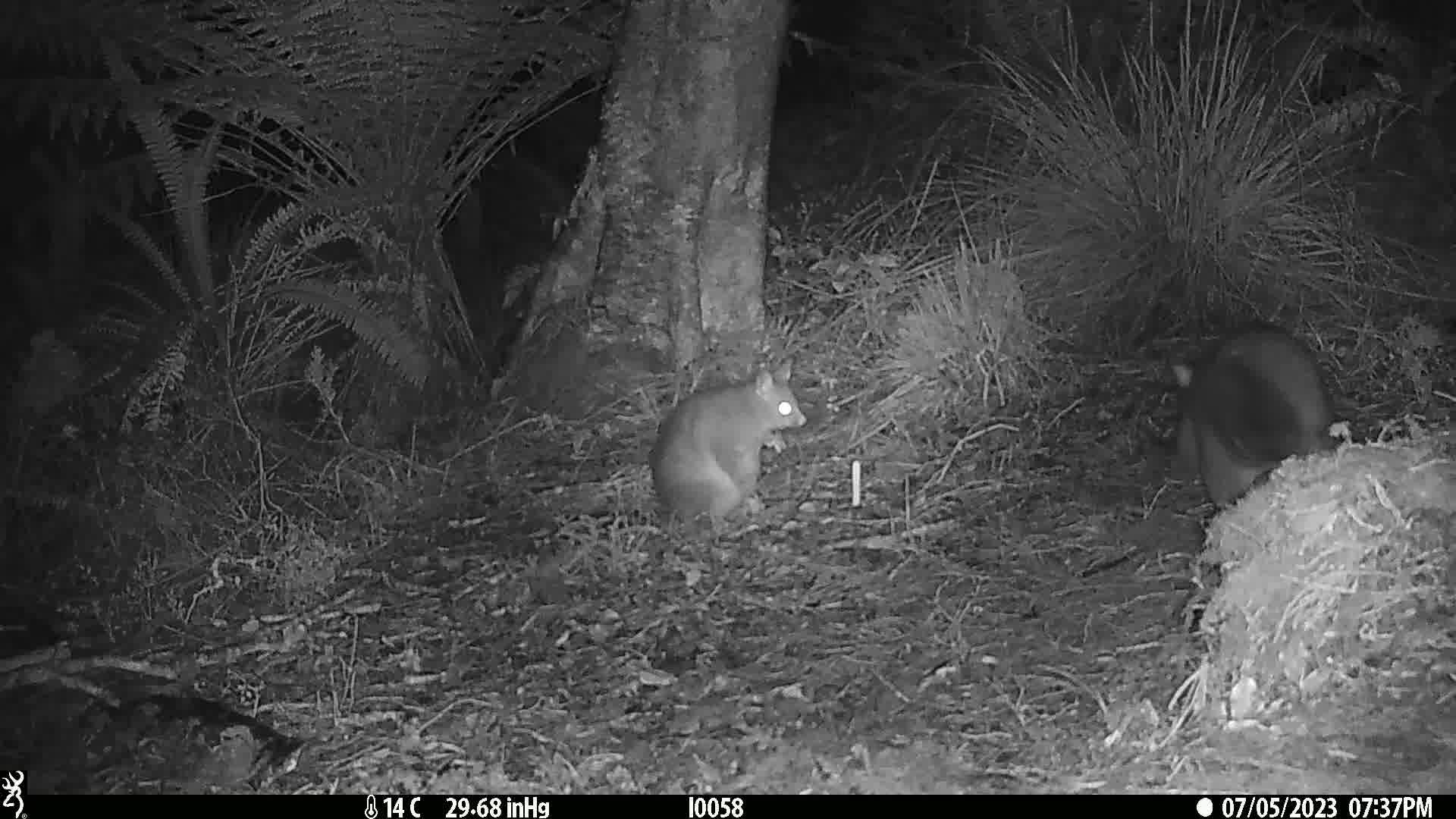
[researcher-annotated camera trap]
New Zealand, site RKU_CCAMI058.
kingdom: Animalia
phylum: Chordata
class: Mammalia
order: Diprotodontia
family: Phalangeridae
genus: Trichosurus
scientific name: Trichosurus vulpecula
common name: common brushtail possum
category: possum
Possum (common brushtail possum) (Trichosurus vulpecula).